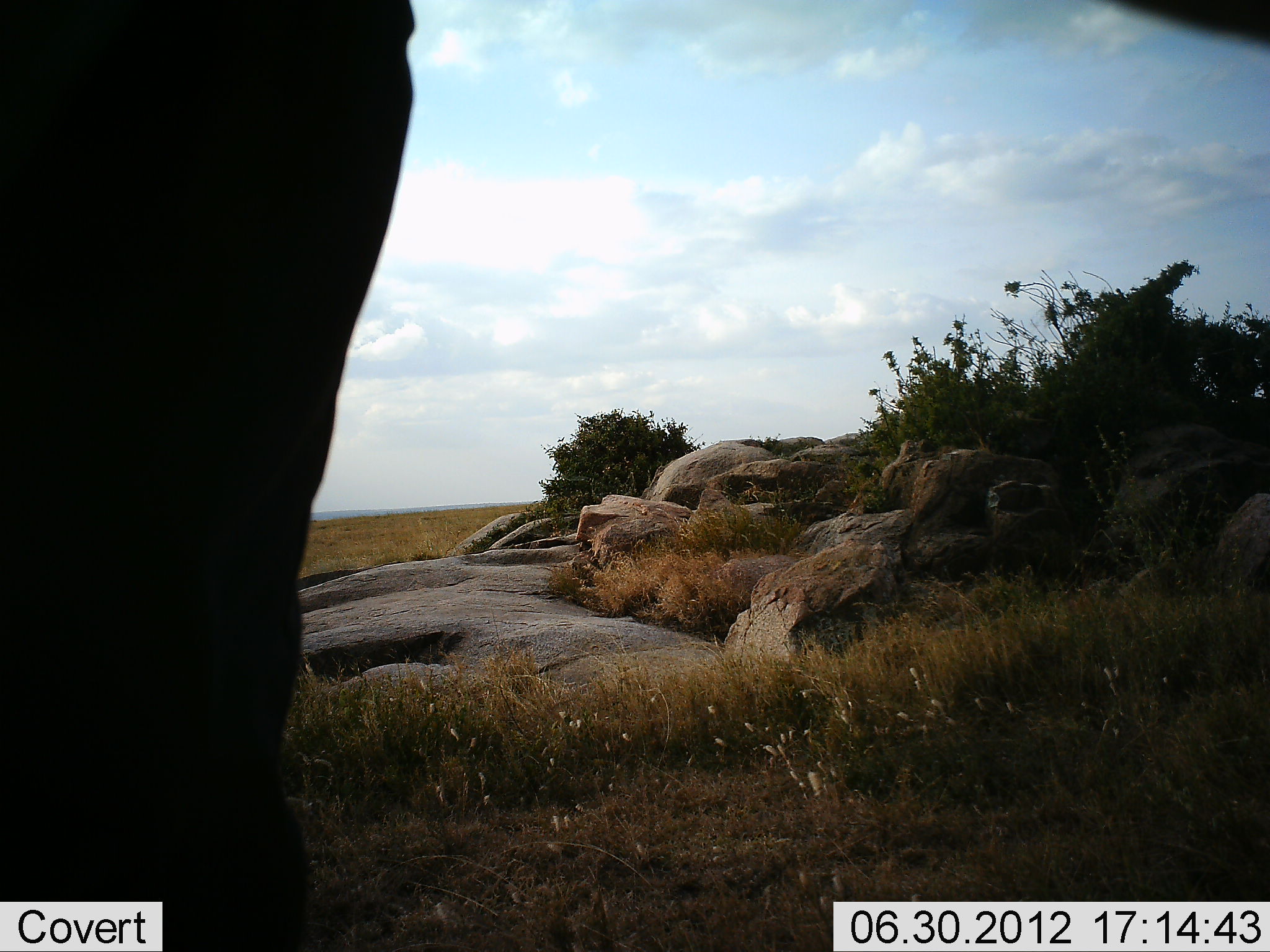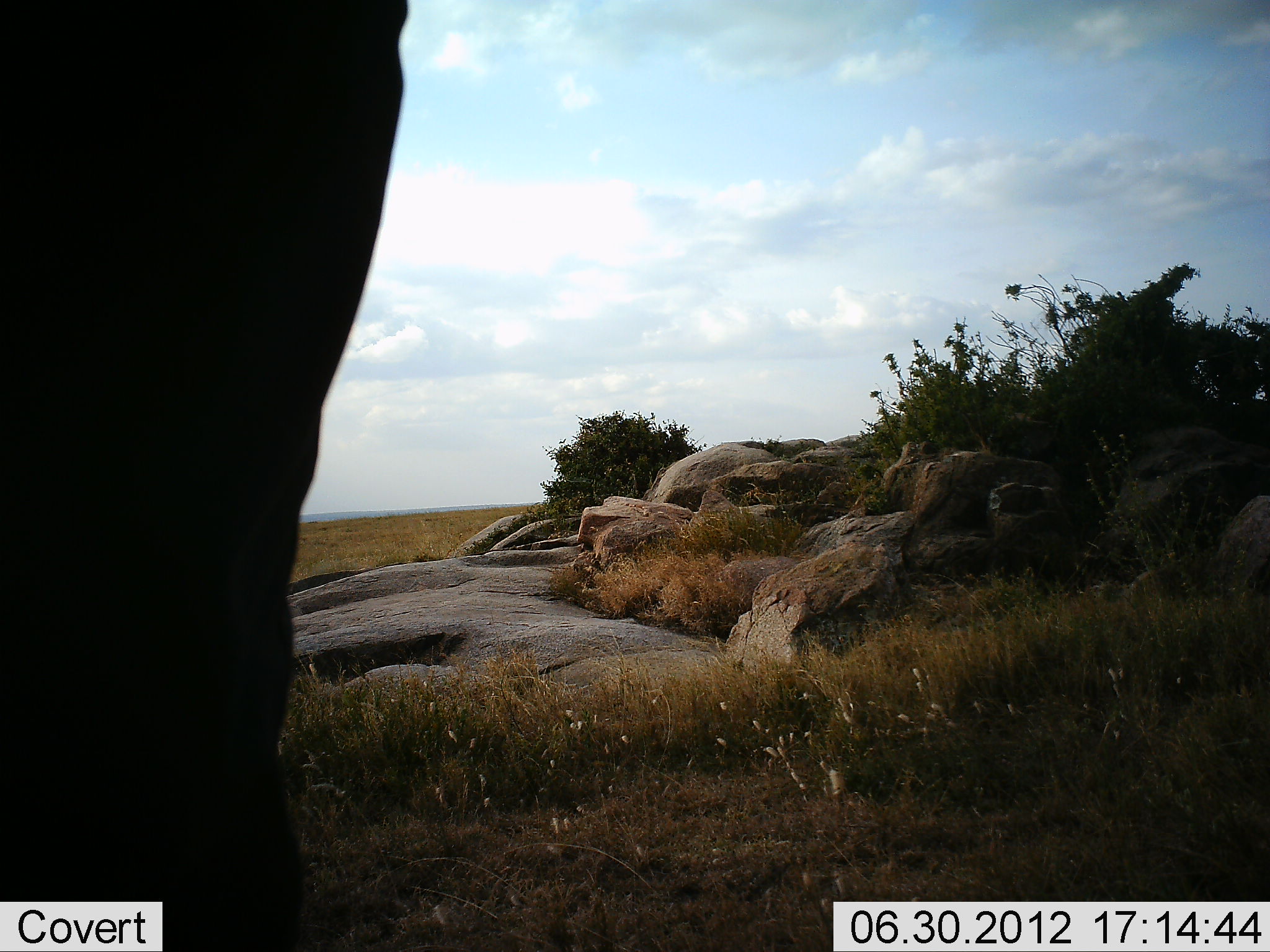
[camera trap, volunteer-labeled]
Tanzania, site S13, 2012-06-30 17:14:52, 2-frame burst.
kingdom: Animalia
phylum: Chordata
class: Mammalia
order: Proboscidea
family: Elephantidae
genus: Loxodonta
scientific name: Loxodonta africana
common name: african bush elephant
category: elephant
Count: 1.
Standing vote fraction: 100%.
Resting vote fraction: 0%.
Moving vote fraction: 0%.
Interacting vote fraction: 0%.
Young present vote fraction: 0%.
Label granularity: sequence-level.